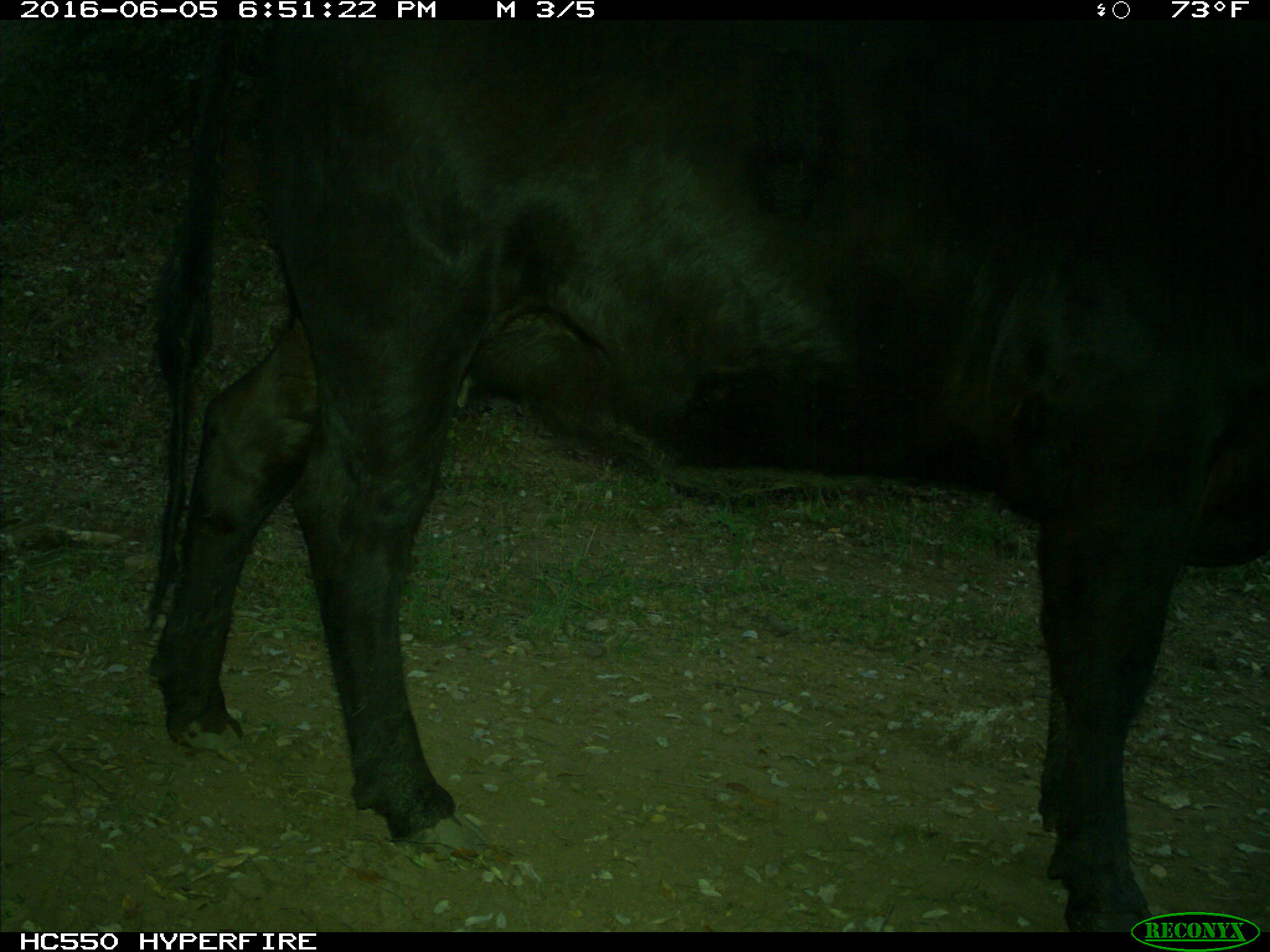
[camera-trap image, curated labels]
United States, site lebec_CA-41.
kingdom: Animalia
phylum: Chordata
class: Mammalia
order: Artiodactyla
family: Bovidae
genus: Bos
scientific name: Bos taurus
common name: domestic cow